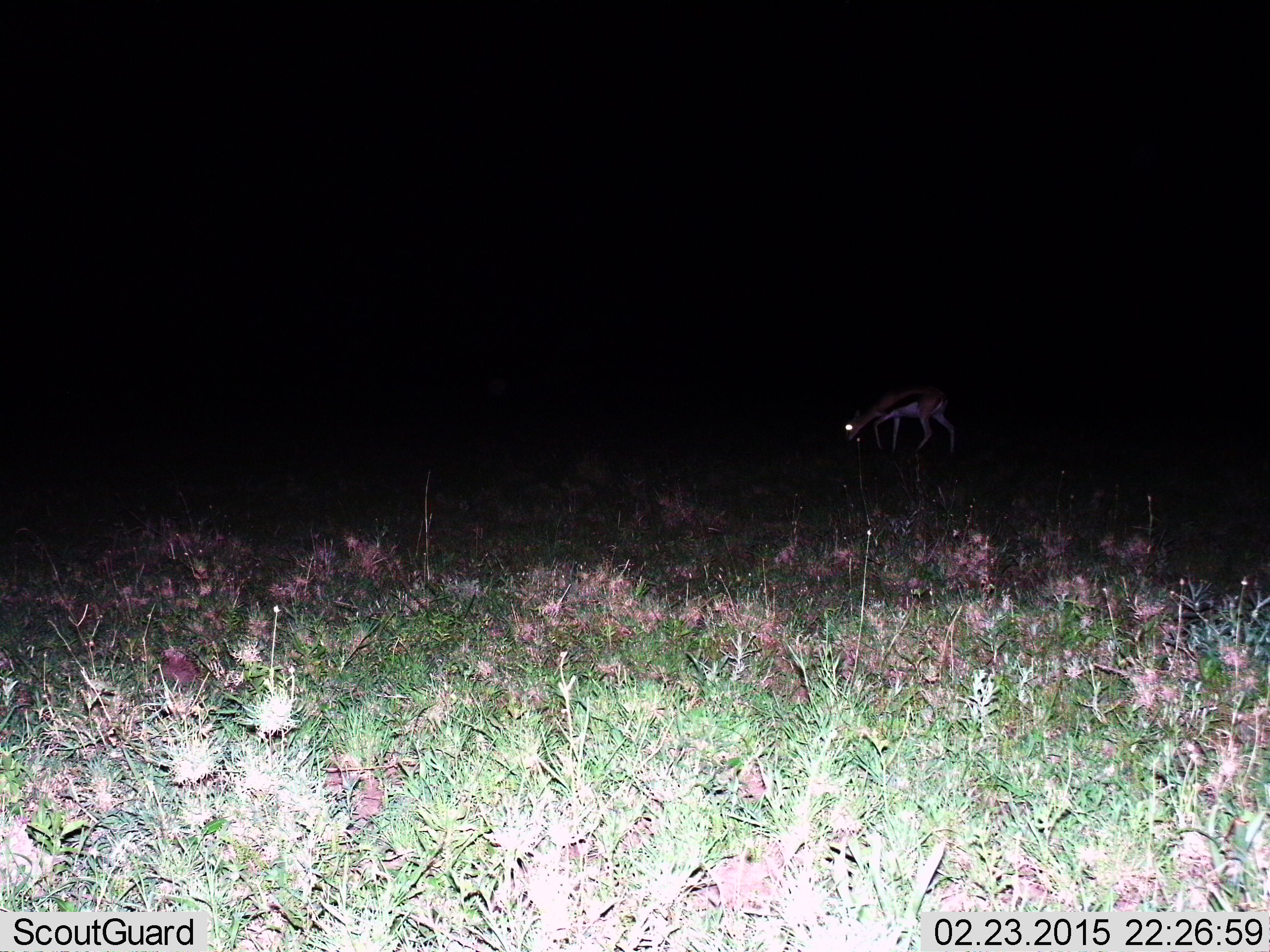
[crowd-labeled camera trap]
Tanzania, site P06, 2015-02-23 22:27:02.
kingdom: Animalia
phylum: Chordata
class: Mammalia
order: Artiodactyla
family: Bovidae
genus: Eudorcas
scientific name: Eudorcas thomsonii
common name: thomson's gazelle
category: gazellethomsons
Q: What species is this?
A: Gazellethomsons (thomson's gazelle) (Eudorcas thomsonii).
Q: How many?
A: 1.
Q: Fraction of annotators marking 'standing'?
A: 20%.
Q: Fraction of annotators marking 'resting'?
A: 0%.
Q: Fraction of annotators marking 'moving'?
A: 10%.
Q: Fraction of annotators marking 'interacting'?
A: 0%.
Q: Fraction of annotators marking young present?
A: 0%.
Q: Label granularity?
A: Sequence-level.